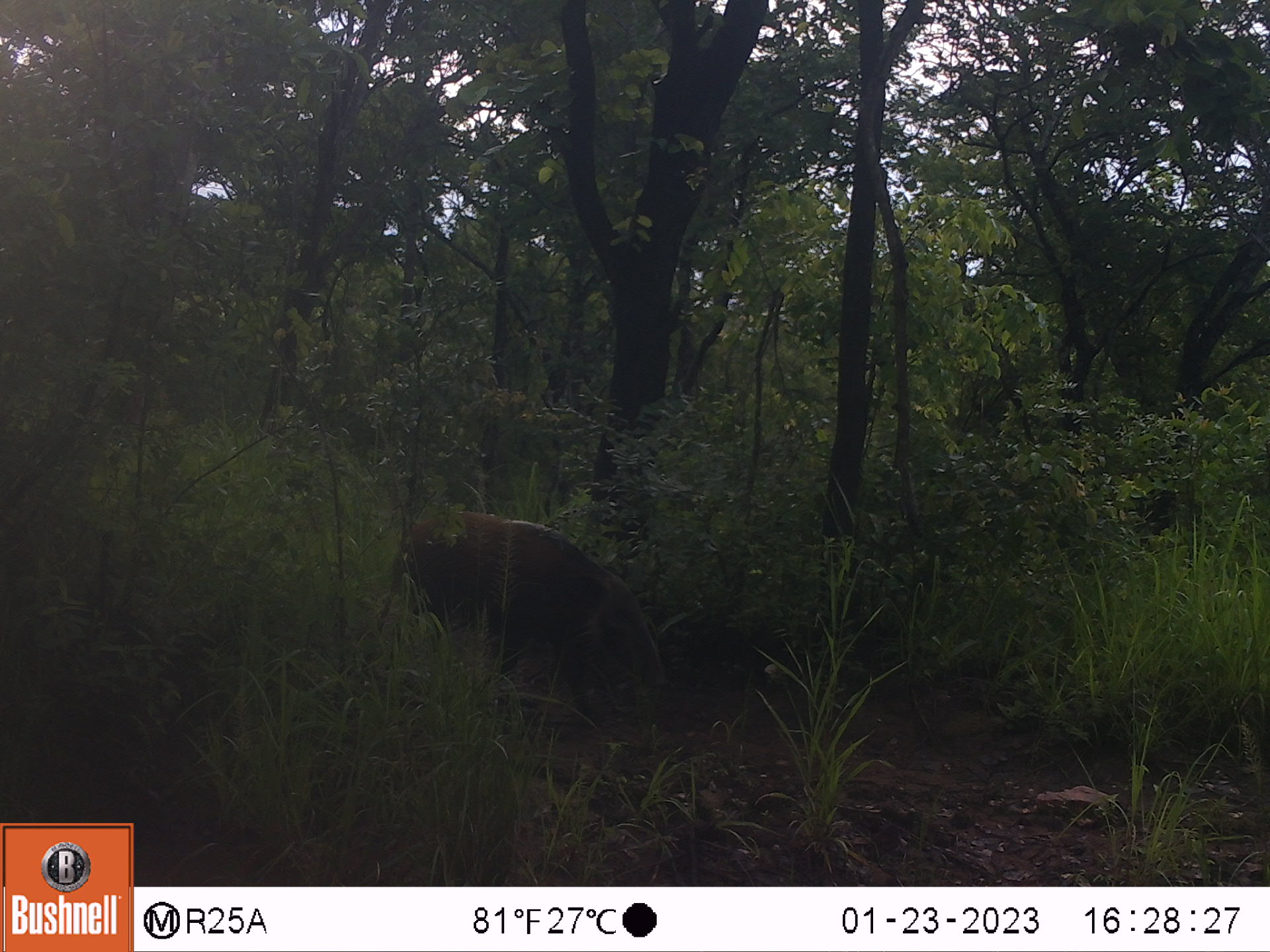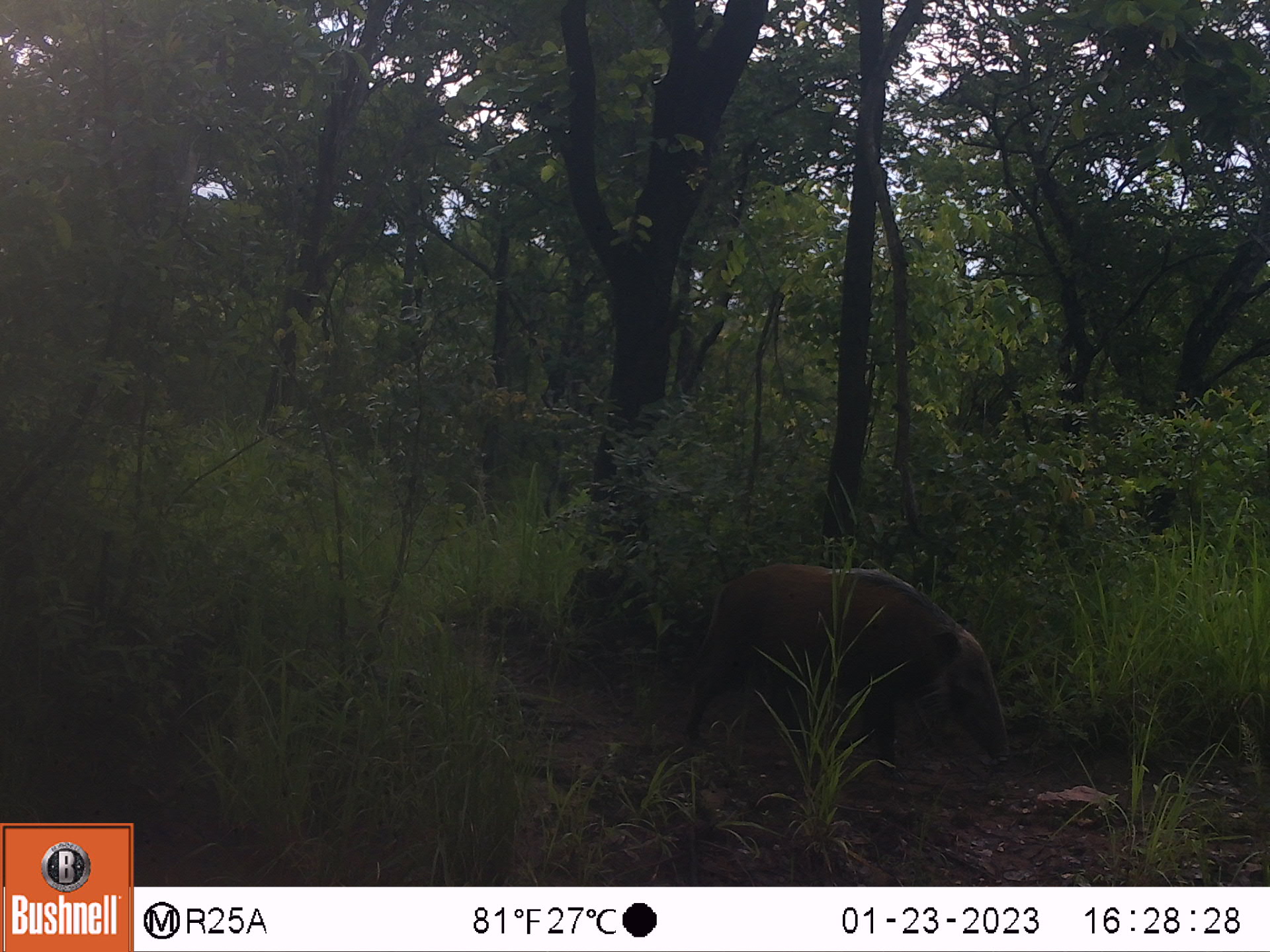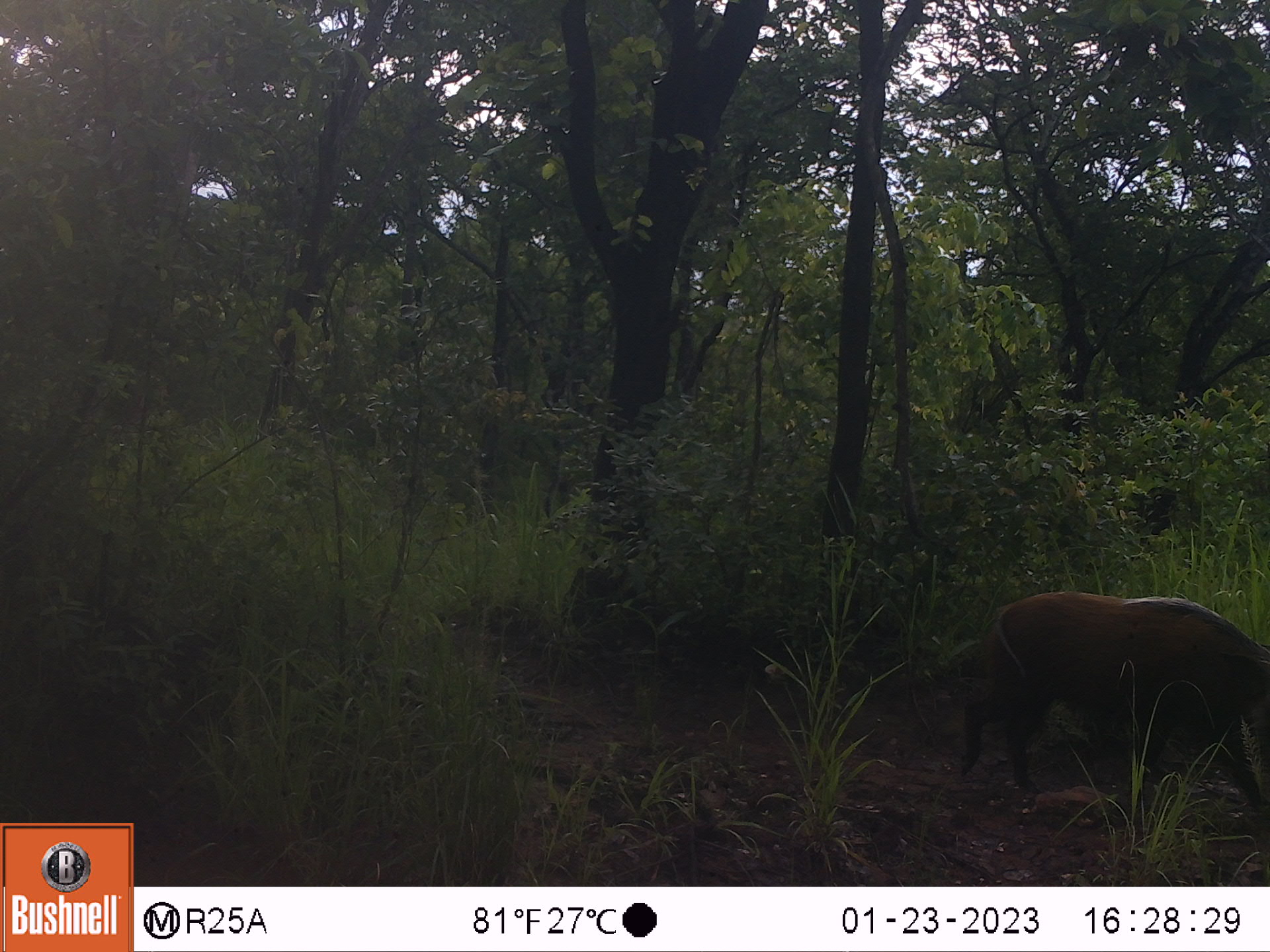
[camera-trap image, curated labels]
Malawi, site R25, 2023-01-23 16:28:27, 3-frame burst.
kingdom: Animalia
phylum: Chordata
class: Mammalia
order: Artiodactyla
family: Suidae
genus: Potamochoerus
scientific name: Potamochoerus larvatus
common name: bushpig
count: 1